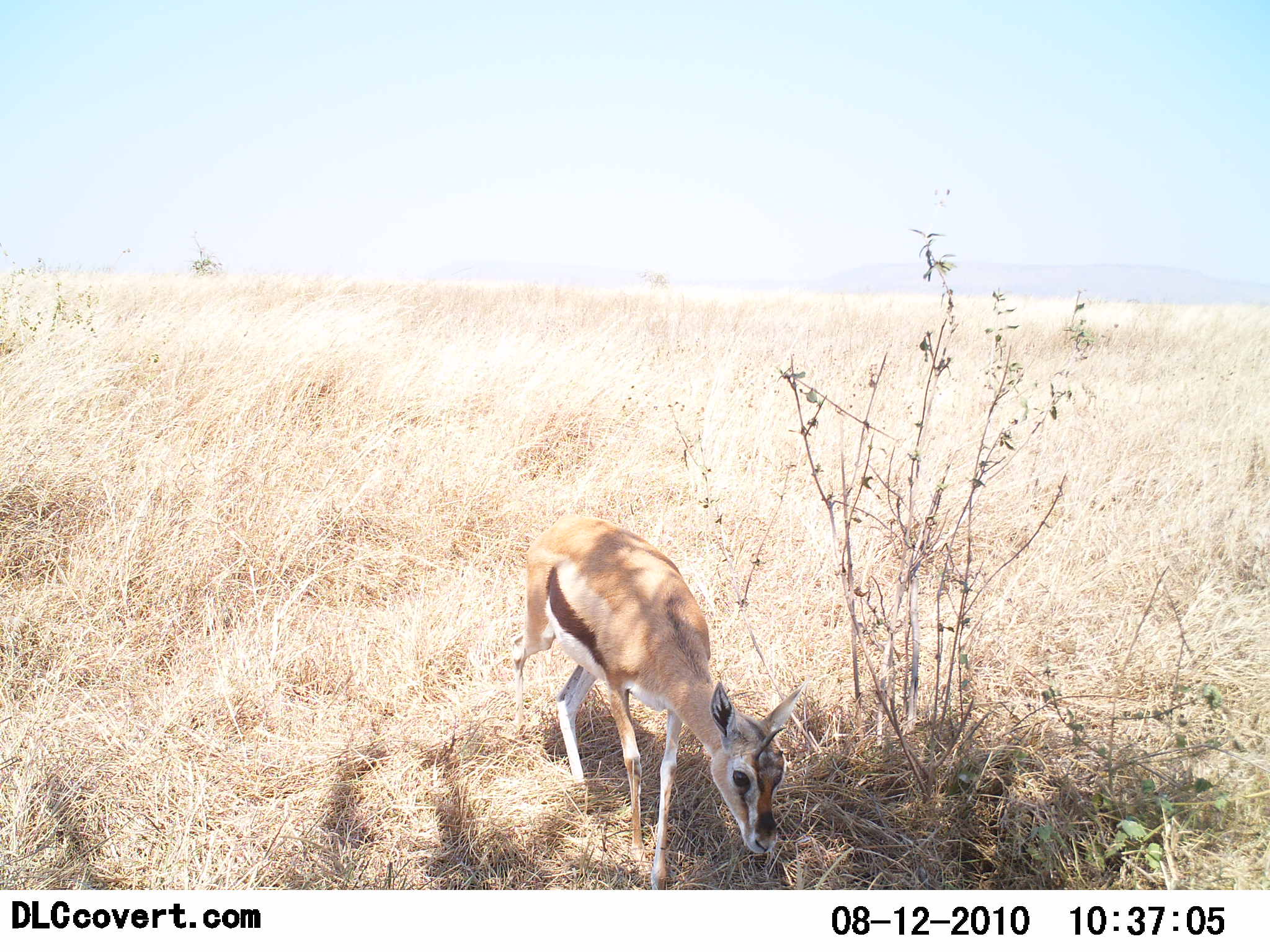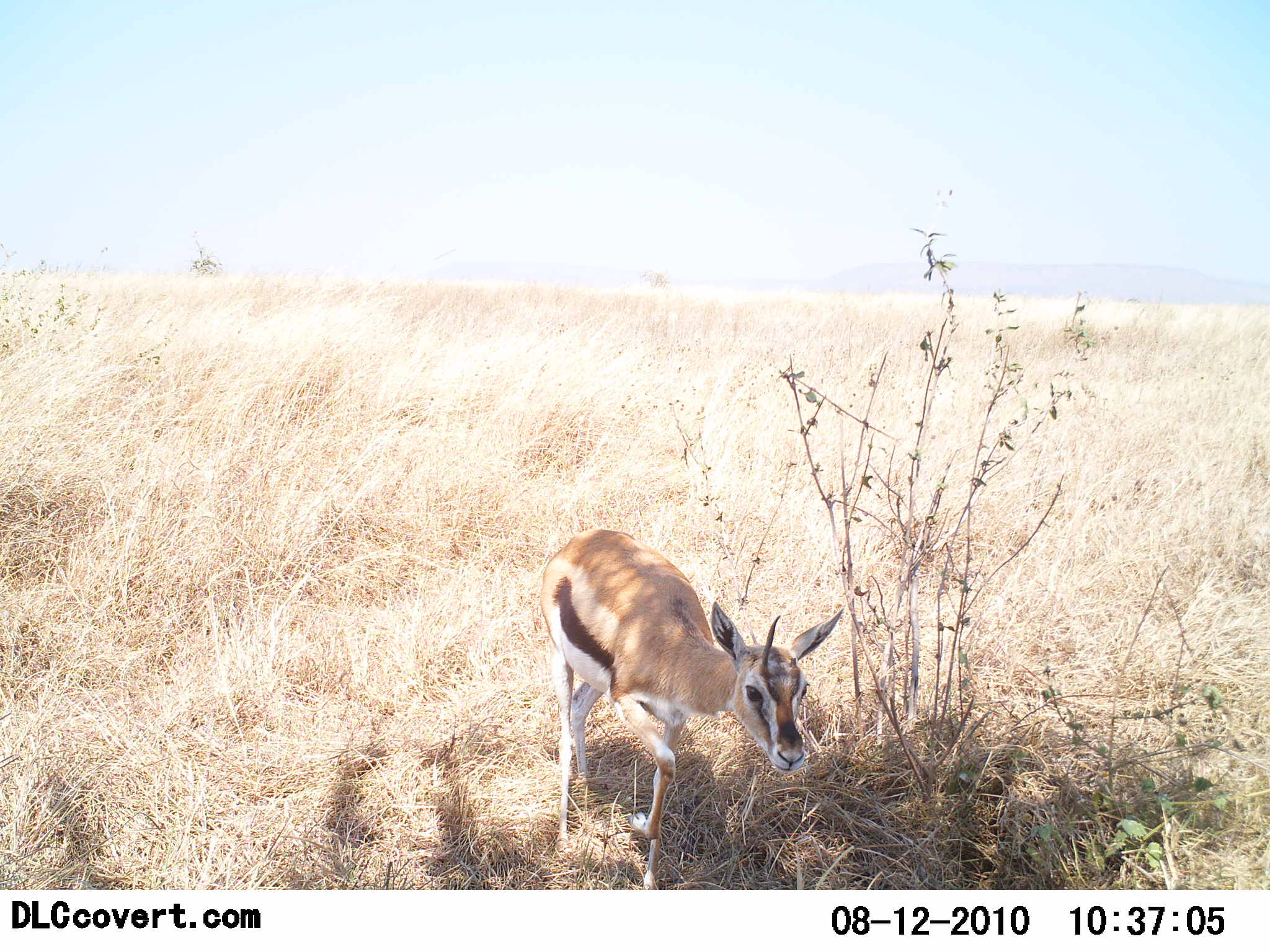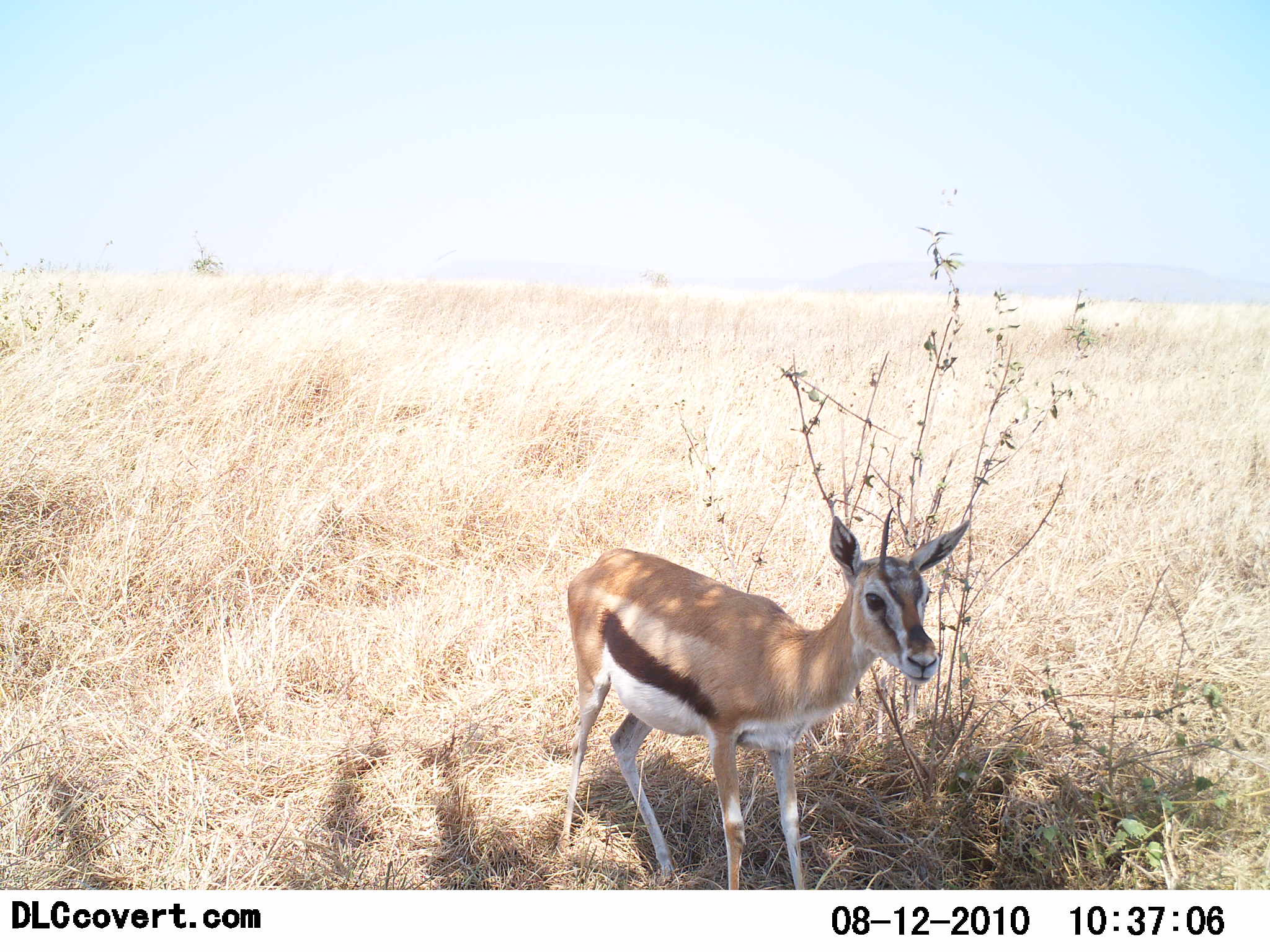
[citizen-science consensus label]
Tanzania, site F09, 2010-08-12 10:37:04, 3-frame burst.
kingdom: Animalia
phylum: Chordata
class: Mammalia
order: Artiodactyla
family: Bovidae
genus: Eudorcas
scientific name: Eudorcas thomsonii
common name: thomson's gazelle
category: gazellethomsons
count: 1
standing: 21%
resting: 0%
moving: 74%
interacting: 0%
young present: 5%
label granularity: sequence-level